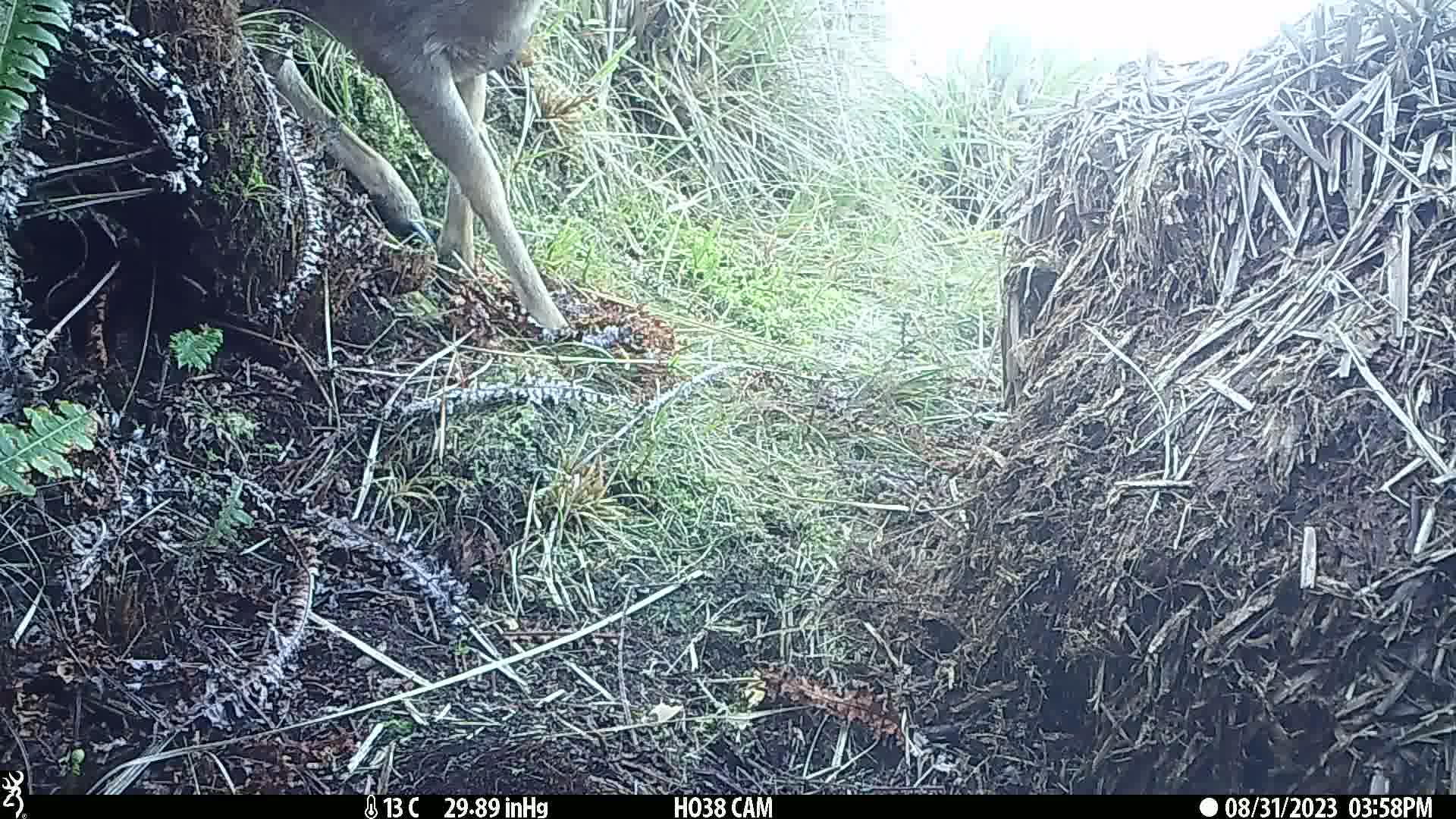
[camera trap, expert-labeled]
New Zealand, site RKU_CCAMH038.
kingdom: Animalia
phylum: Chordata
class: Mammalia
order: Artiodactyla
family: Cervidae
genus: Odocoileus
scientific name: Odocoileus virginianus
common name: white-tailed deer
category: white tailed deer